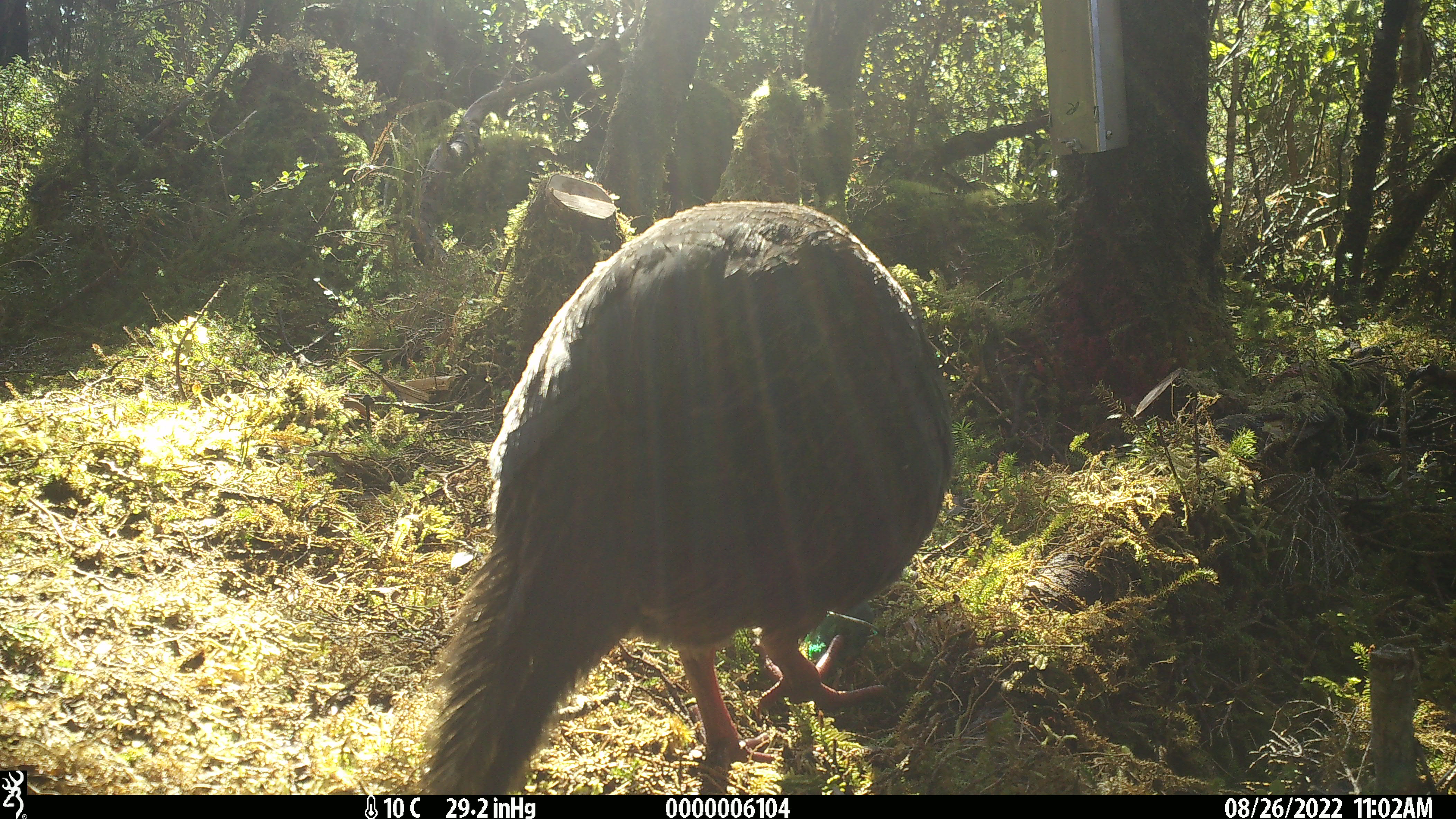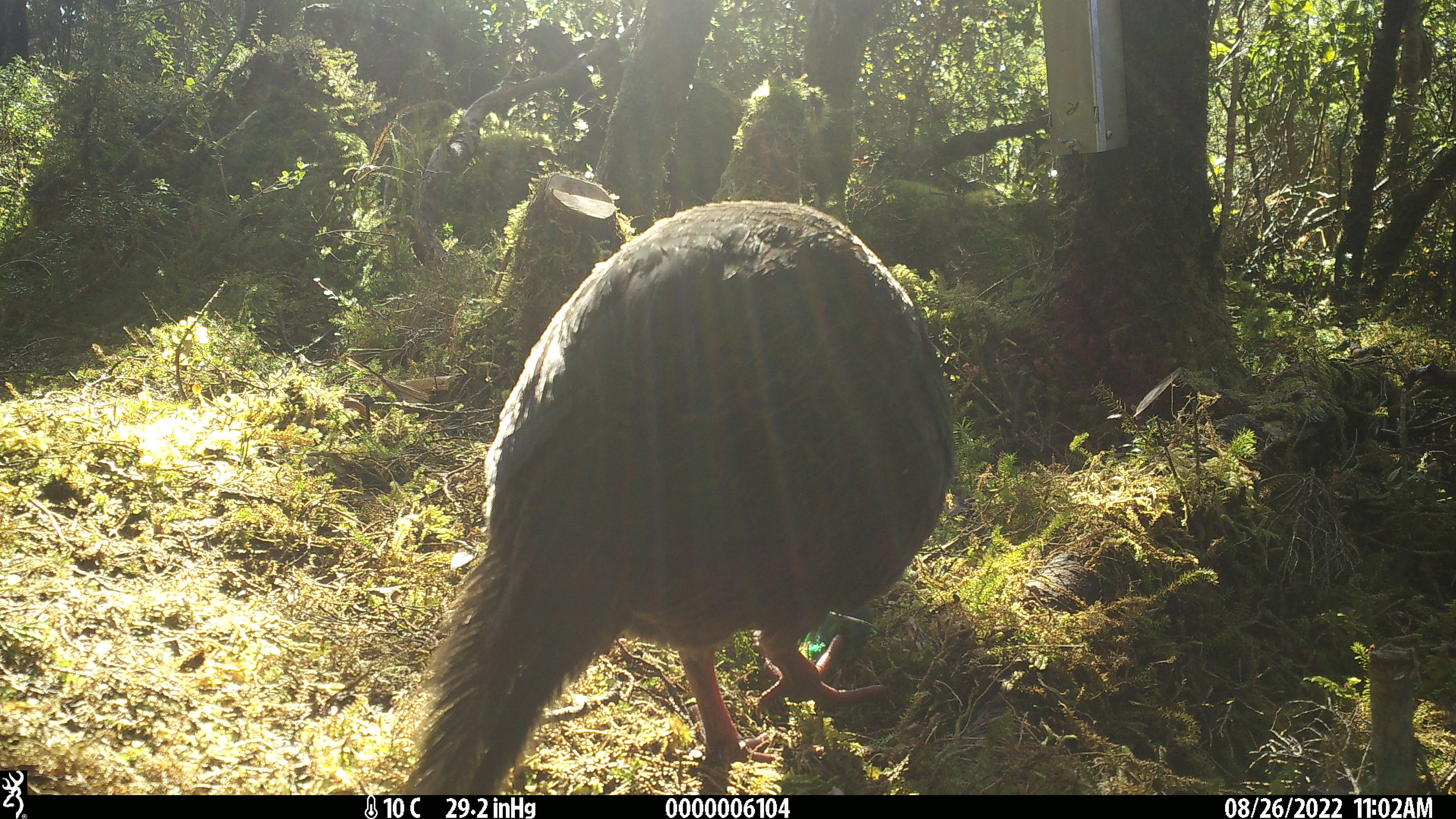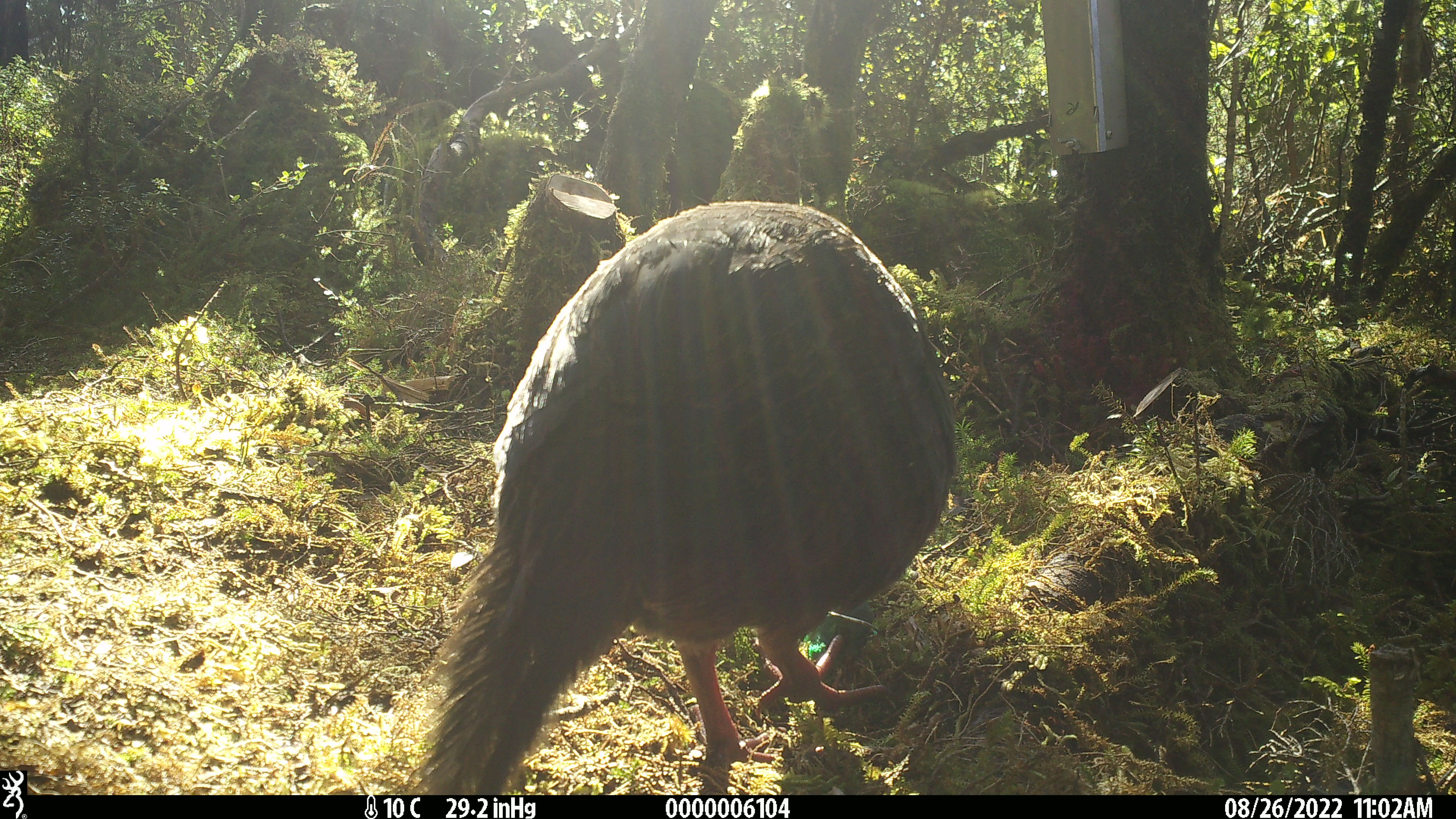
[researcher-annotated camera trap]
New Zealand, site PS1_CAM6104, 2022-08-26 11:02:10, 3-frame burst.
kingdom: Animalia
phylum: Chordata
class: Aves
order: Gruiformes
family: Rallidae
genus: Gallirallus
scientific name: Gallirallus australis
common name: weka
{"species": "weka (Gallirallus australis)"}